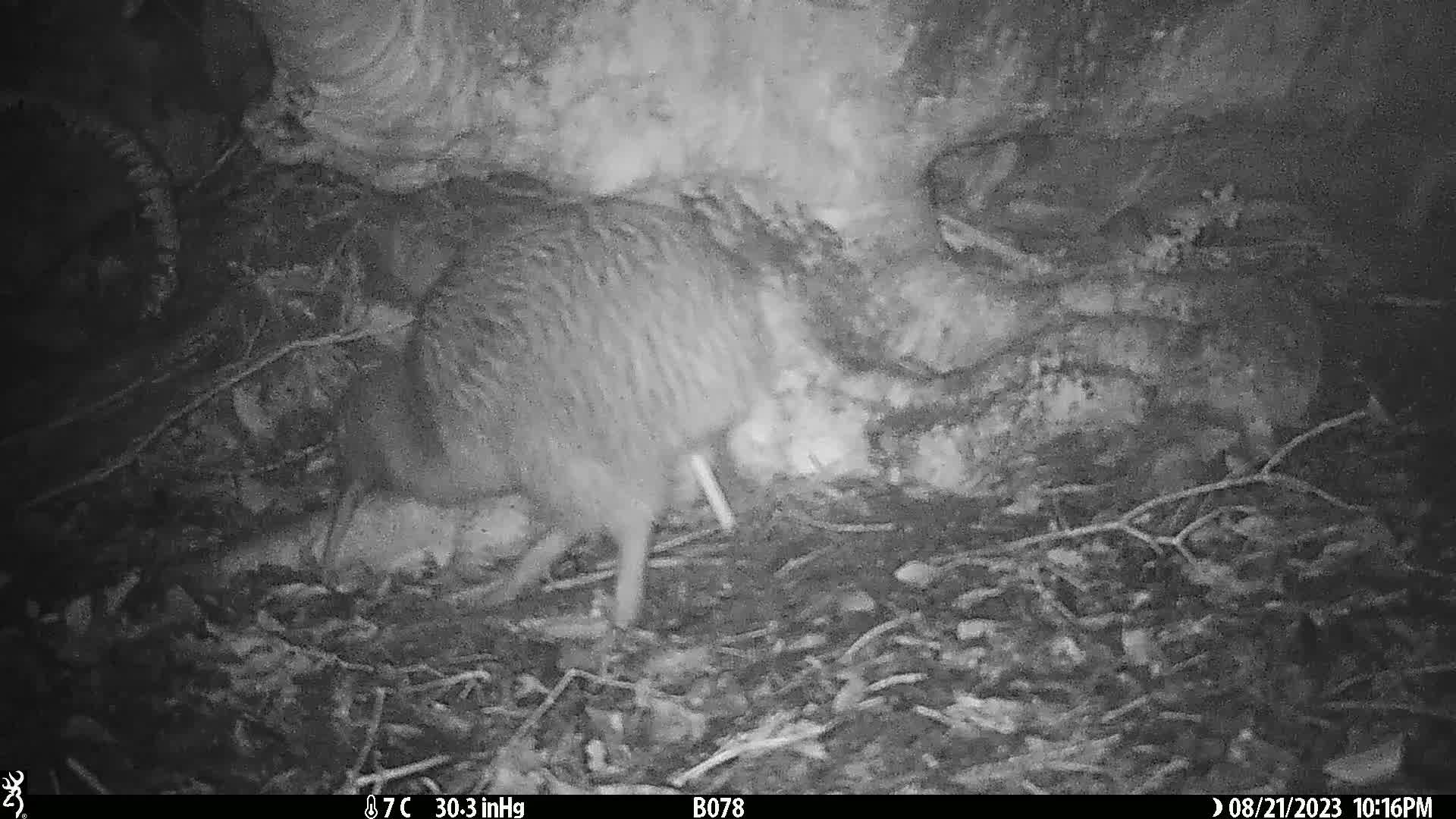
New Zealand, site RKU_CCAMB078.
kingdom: Animalia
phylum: Chordata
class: Aves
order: Apterygiformes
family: Apterygidae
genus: Apteryx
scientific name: Apteryx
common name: kiwi